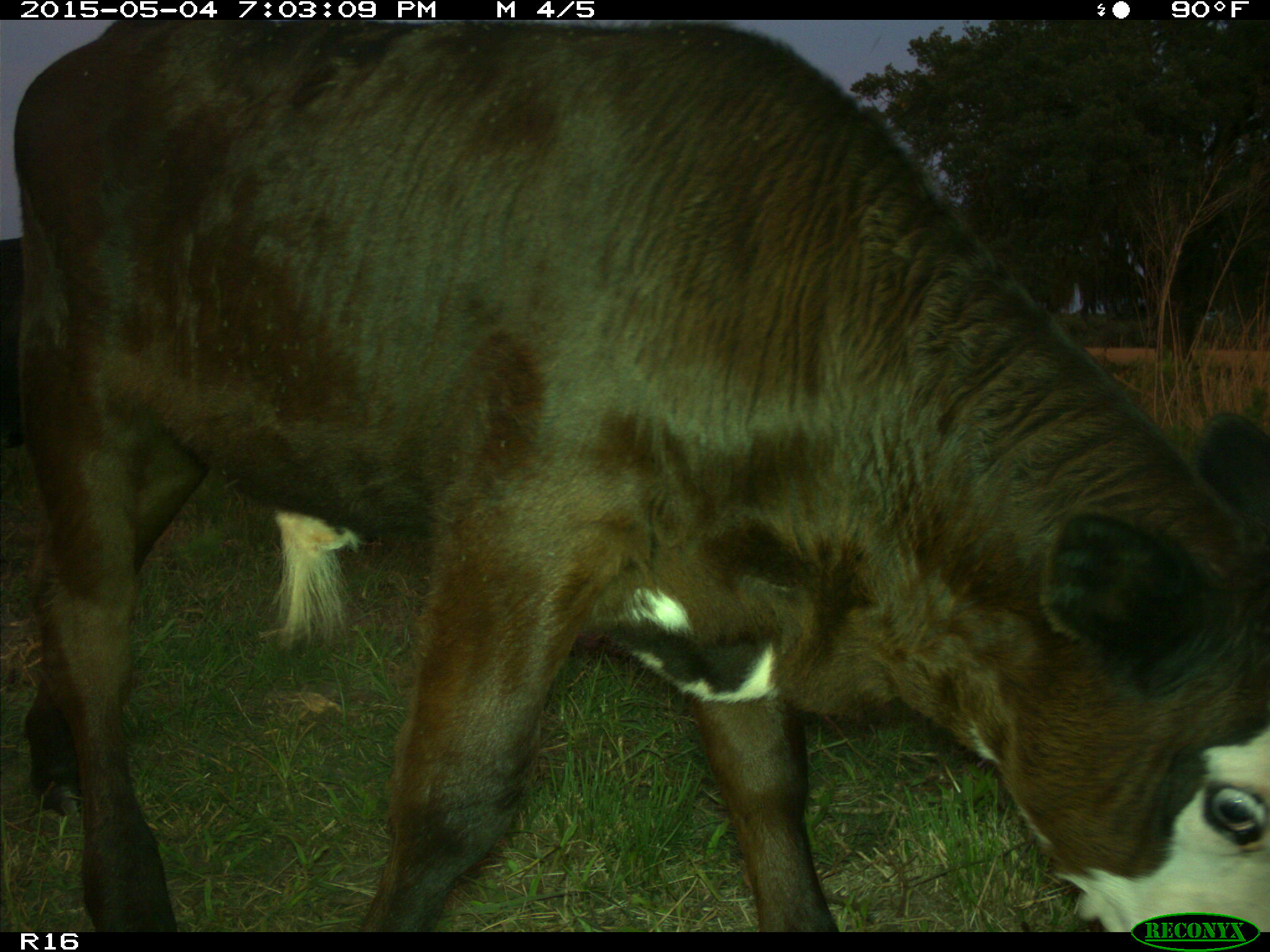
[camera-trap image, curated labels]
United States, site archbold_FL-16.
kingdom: Animalia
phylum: Chordata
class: Mammalia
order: Artiodactyla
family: Bovidae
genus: Bos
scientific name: Bos taurus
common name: domestic cow